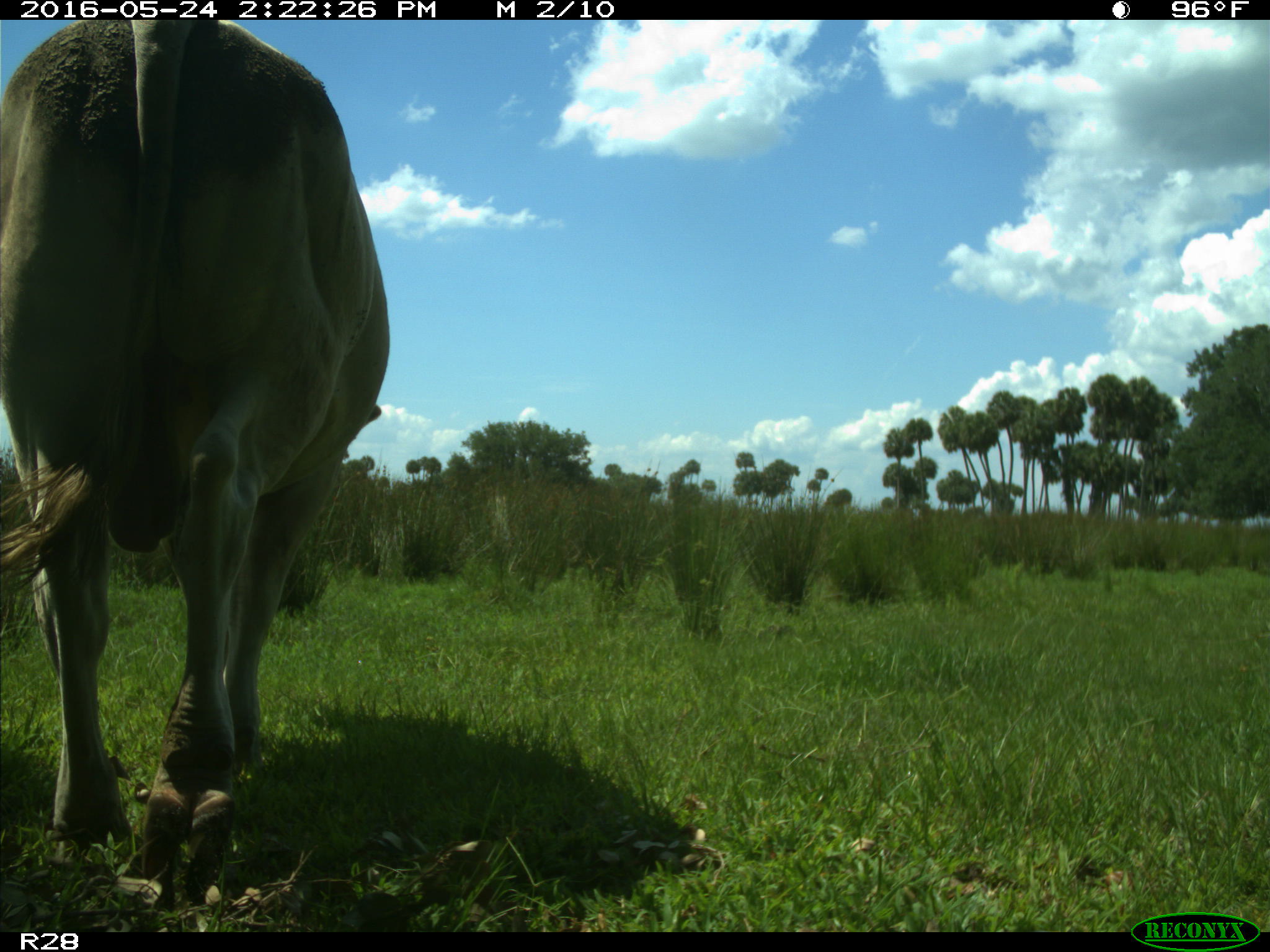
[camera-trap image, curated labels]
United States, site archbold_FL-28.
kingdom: Animalia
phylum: Chordata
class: Mammalia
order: Artiodactyla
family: Bovidae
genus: Bos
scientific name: Bos taurus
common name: domestic cow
Bos taurus (domestic cow).